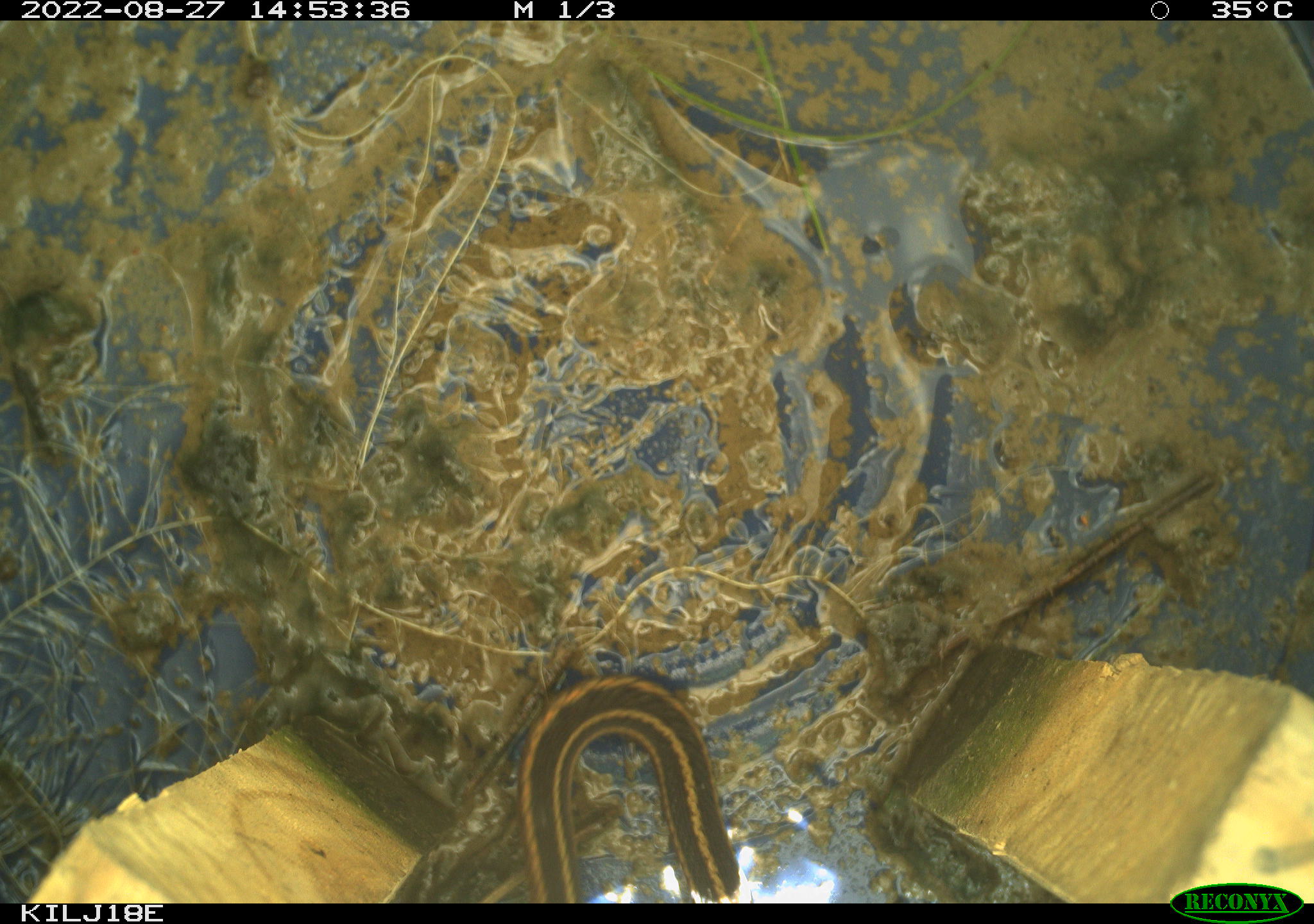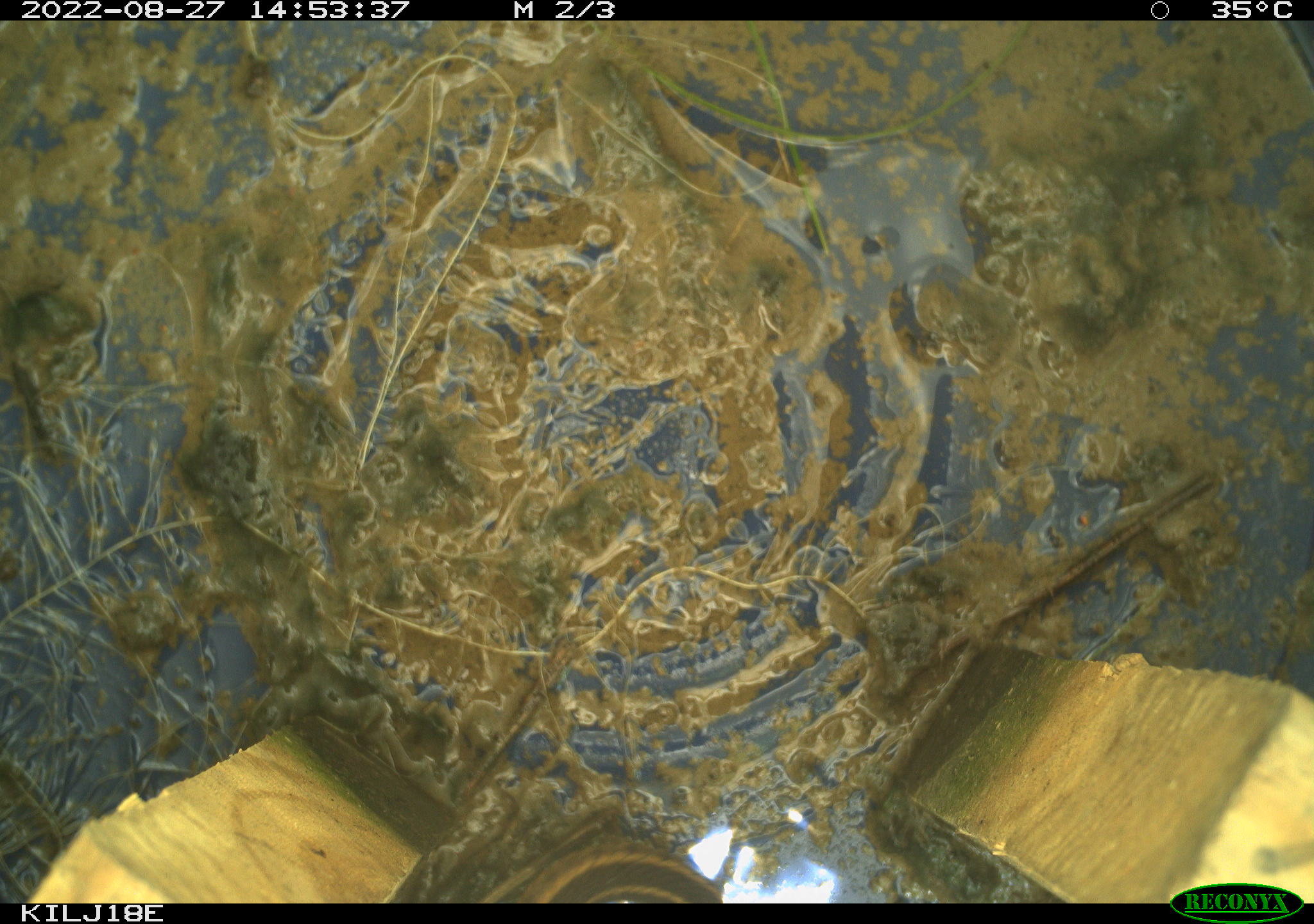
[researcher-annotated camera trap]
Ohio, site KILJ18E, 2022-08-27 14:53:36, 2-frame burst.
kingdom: Animalia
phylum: Chordata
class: Reptilia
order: Squamata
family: Colubridae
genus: Thamnophis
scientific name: Thamnophis sirtalis sirtalis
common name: eastern gartersnake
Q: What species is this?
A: Eastern gartersnake (Thamnophis sirtalis sirtalis).